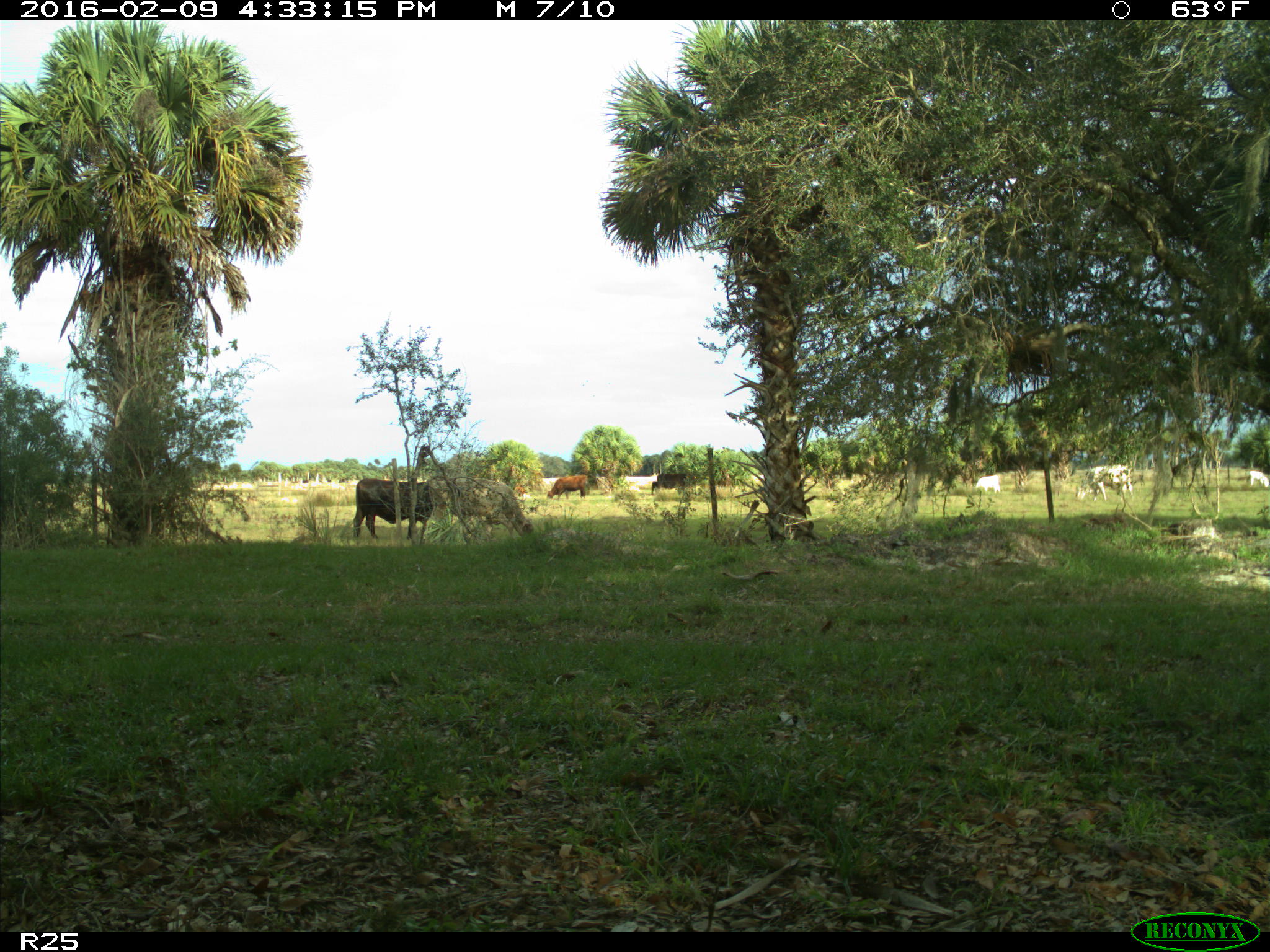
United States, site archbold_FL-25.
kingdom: Animalia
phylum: Chordata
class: Mammalia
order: Artiodactyla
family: Bovidae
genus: Bos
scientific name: Bos taurus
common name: domestic cow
Bos taurus (domestic cow).